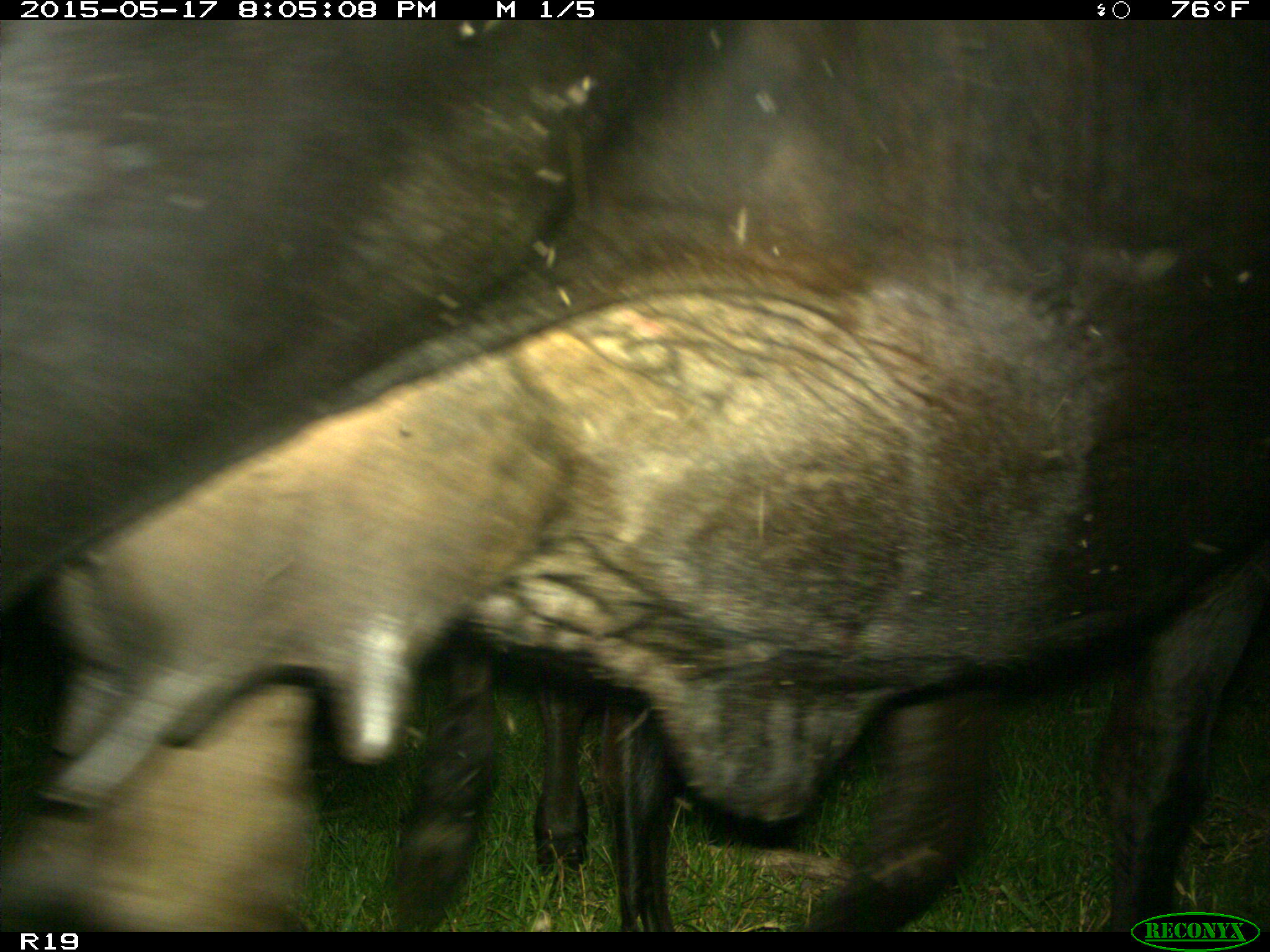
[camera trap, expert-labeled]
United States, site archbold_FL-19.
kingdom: Animalia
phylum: Chordata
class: Mammalia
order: Artiodactyla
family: Bovidae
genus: Bos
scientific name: Bos taurus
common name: domestic cow